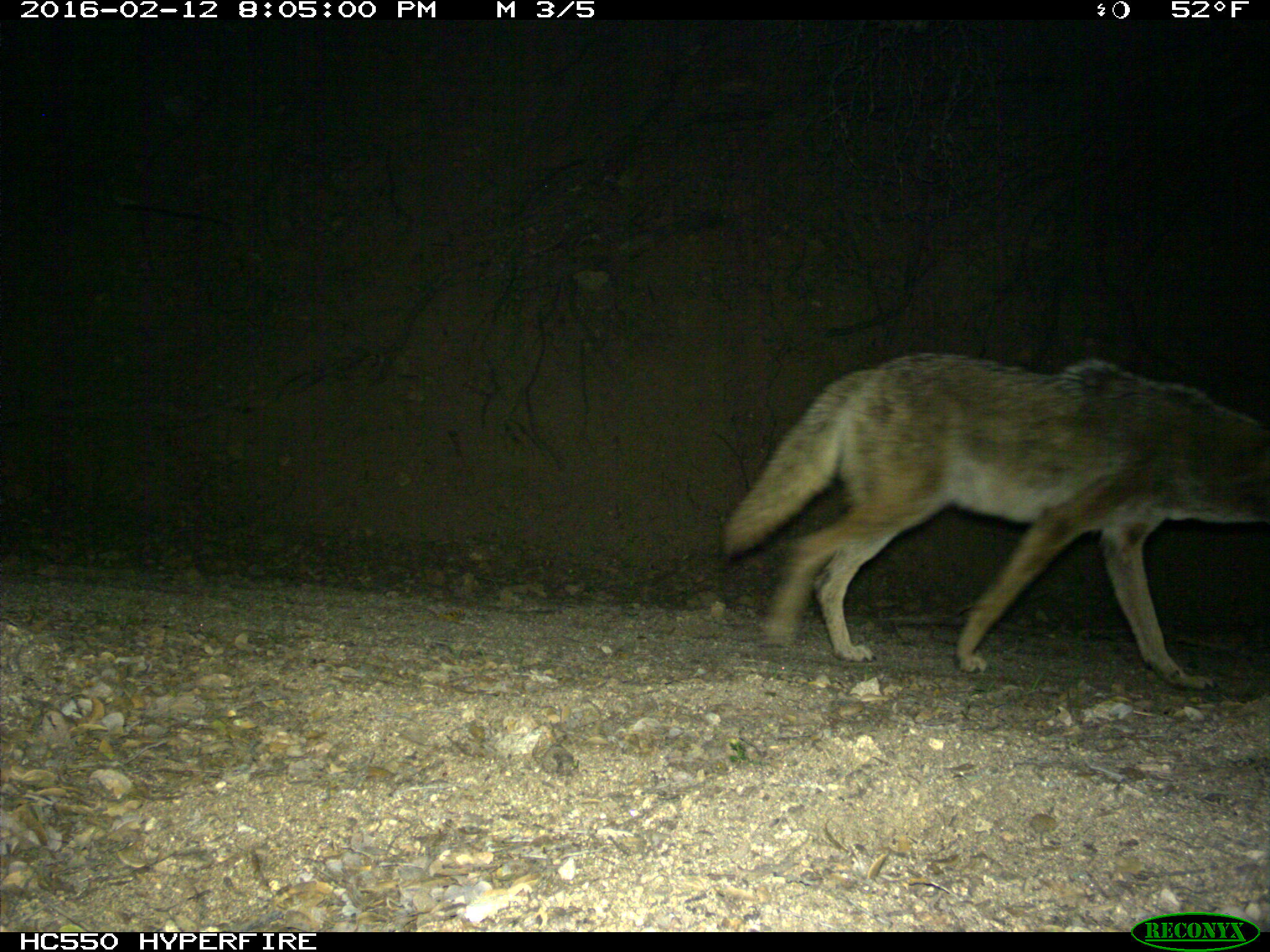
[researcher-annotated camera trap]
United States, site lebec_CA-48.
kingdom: Animalia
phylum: Chordata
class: Mammalia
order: Carnivora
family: Canidae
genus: Canis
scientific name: Canis latrans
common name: coyote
Canis latrans (coyote).